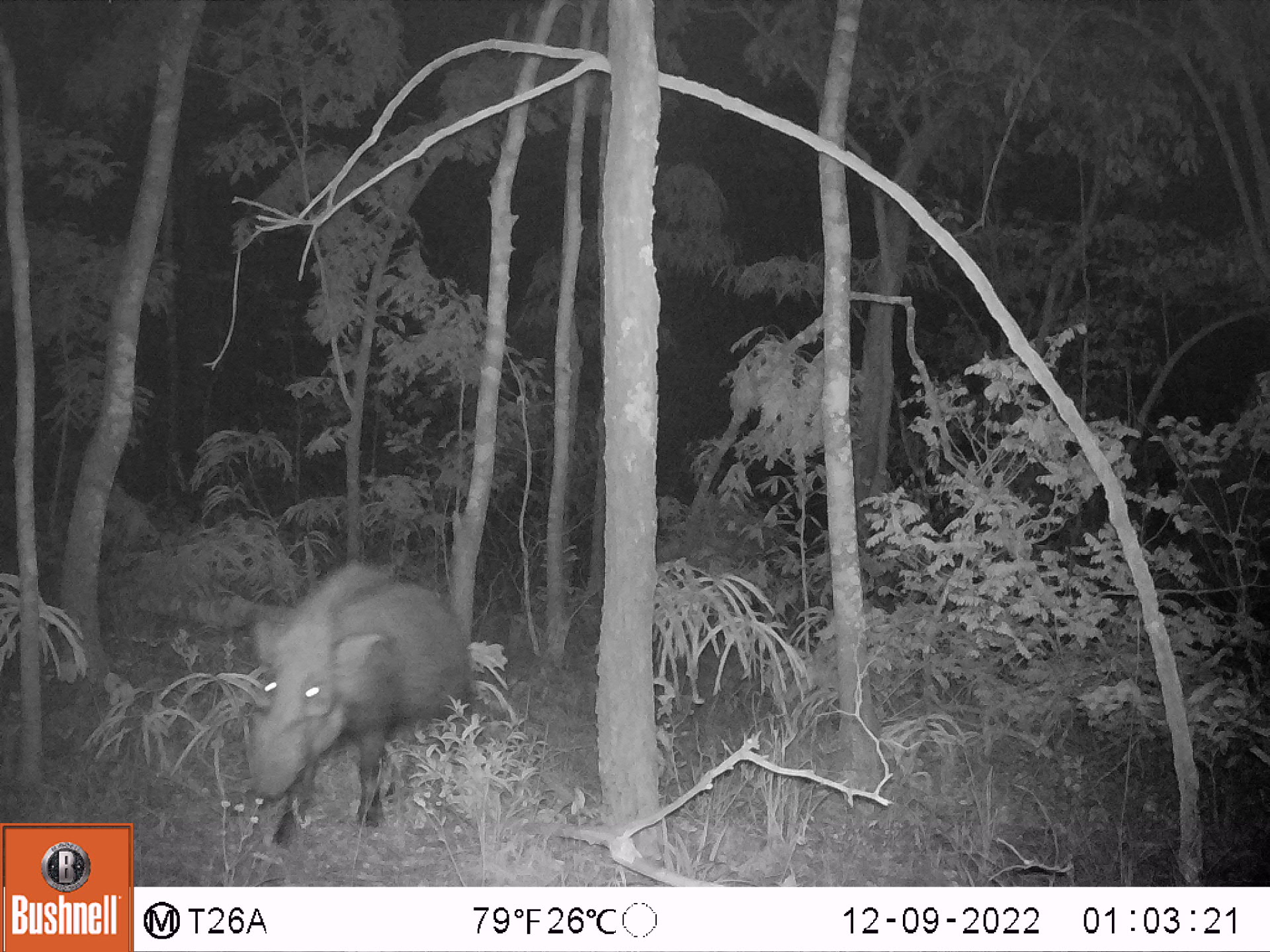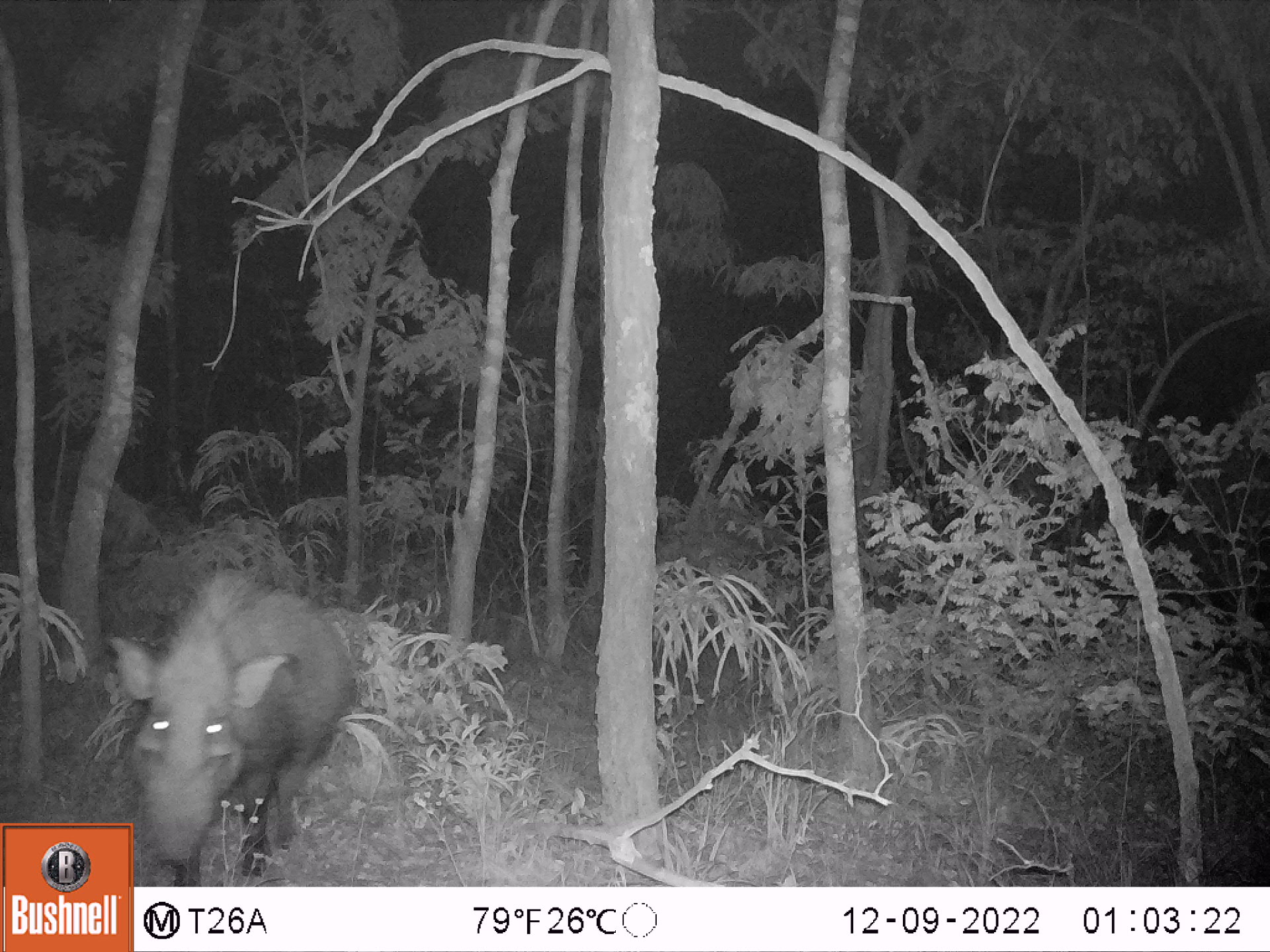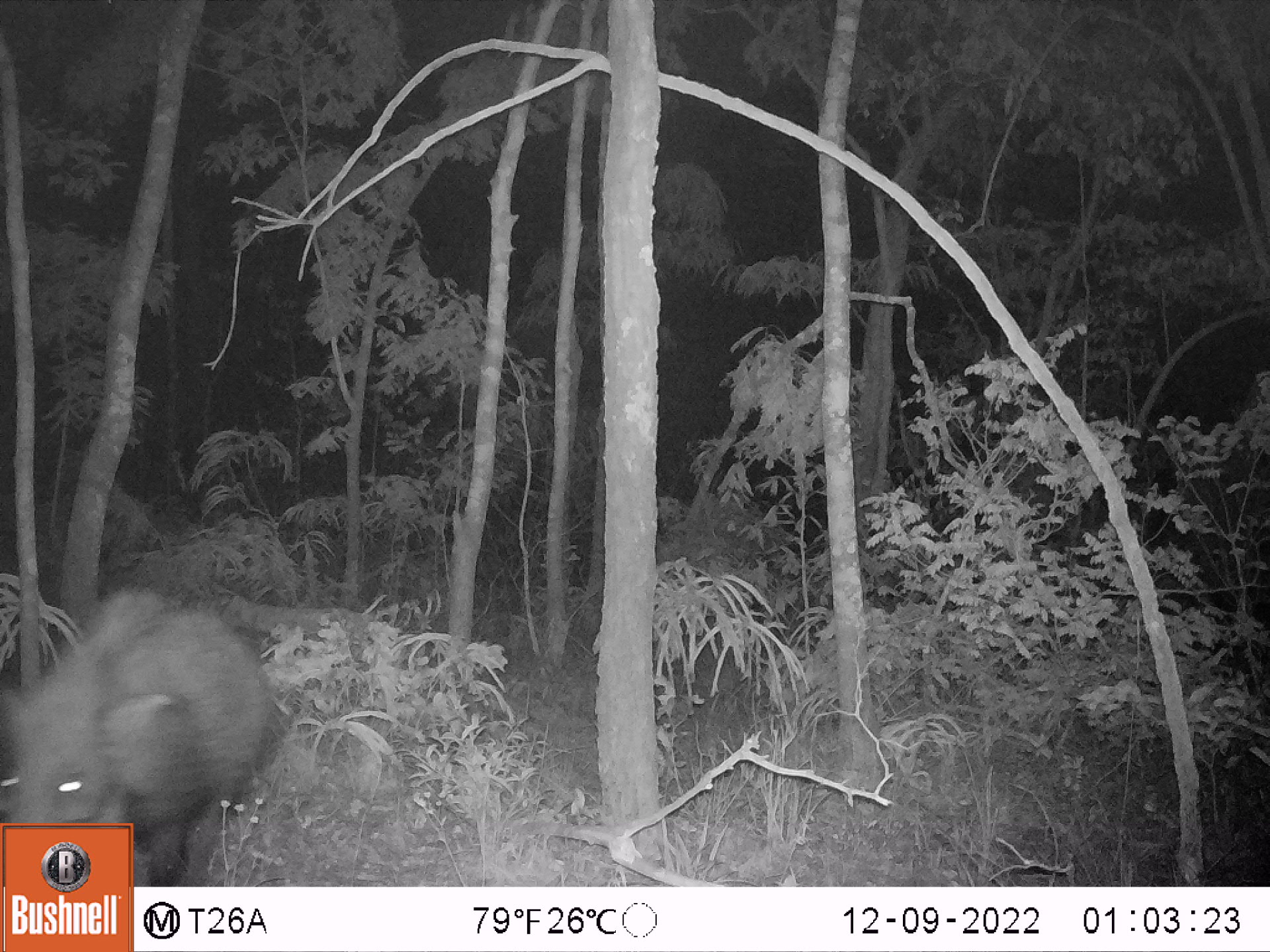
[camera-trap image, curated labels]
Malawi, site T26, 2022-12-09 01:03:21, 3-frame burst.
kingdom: Animalia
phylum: Chordata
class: Mammalia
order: Artiodactyla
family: Suidae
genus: Potamochoerus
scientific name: Potamochoerus larvatus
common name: bushpig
Bushpig (Potamochoerus larvatus), count 1.